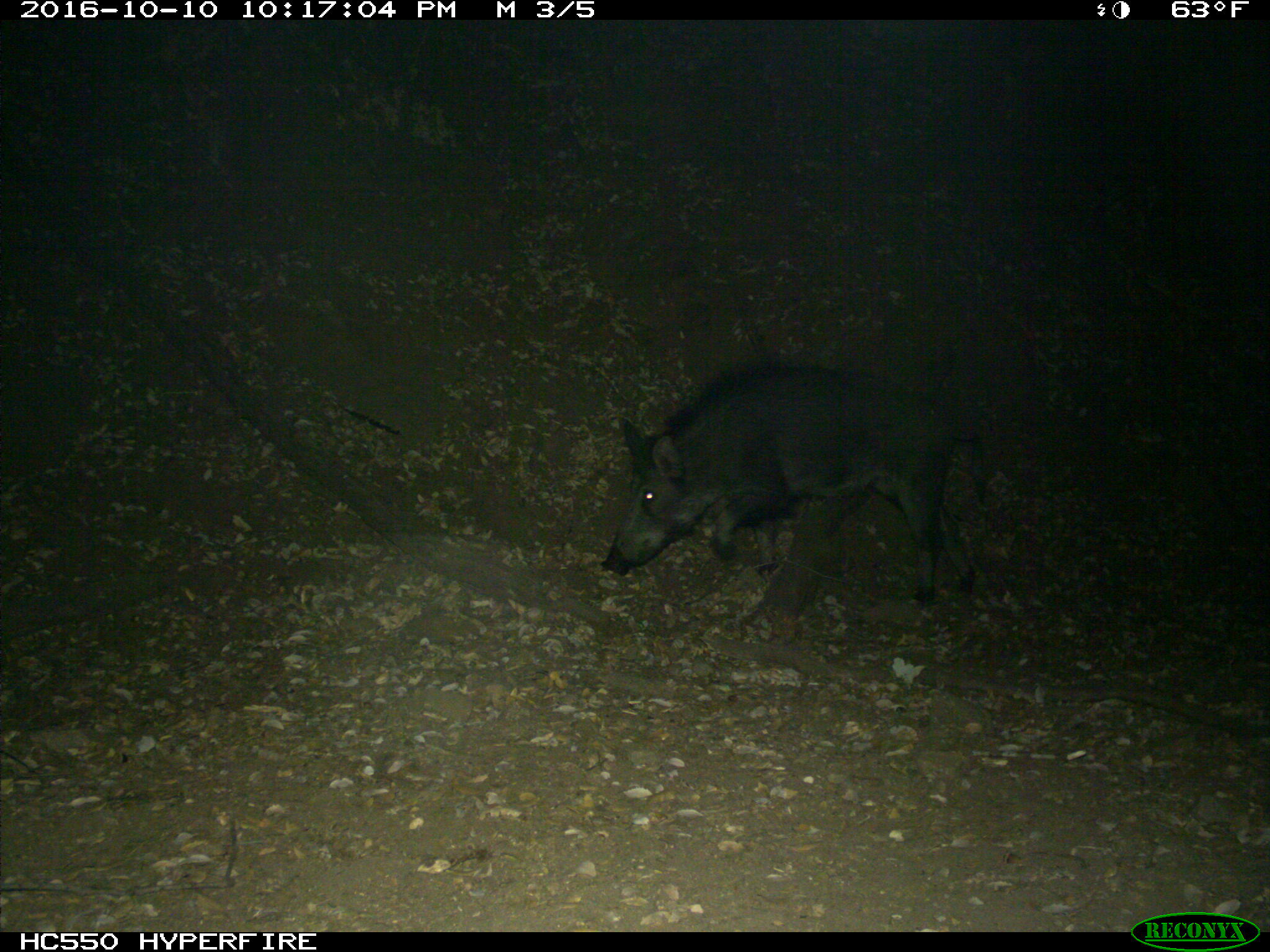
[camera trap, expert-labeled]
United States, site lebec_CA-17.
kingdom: Animalia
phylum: Chordata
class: Mammalia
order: Artiodactyla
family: Suidae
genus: Sus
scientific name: Sus scrofa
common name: wild boar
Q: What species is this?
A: Sus scrofa (wild boar).